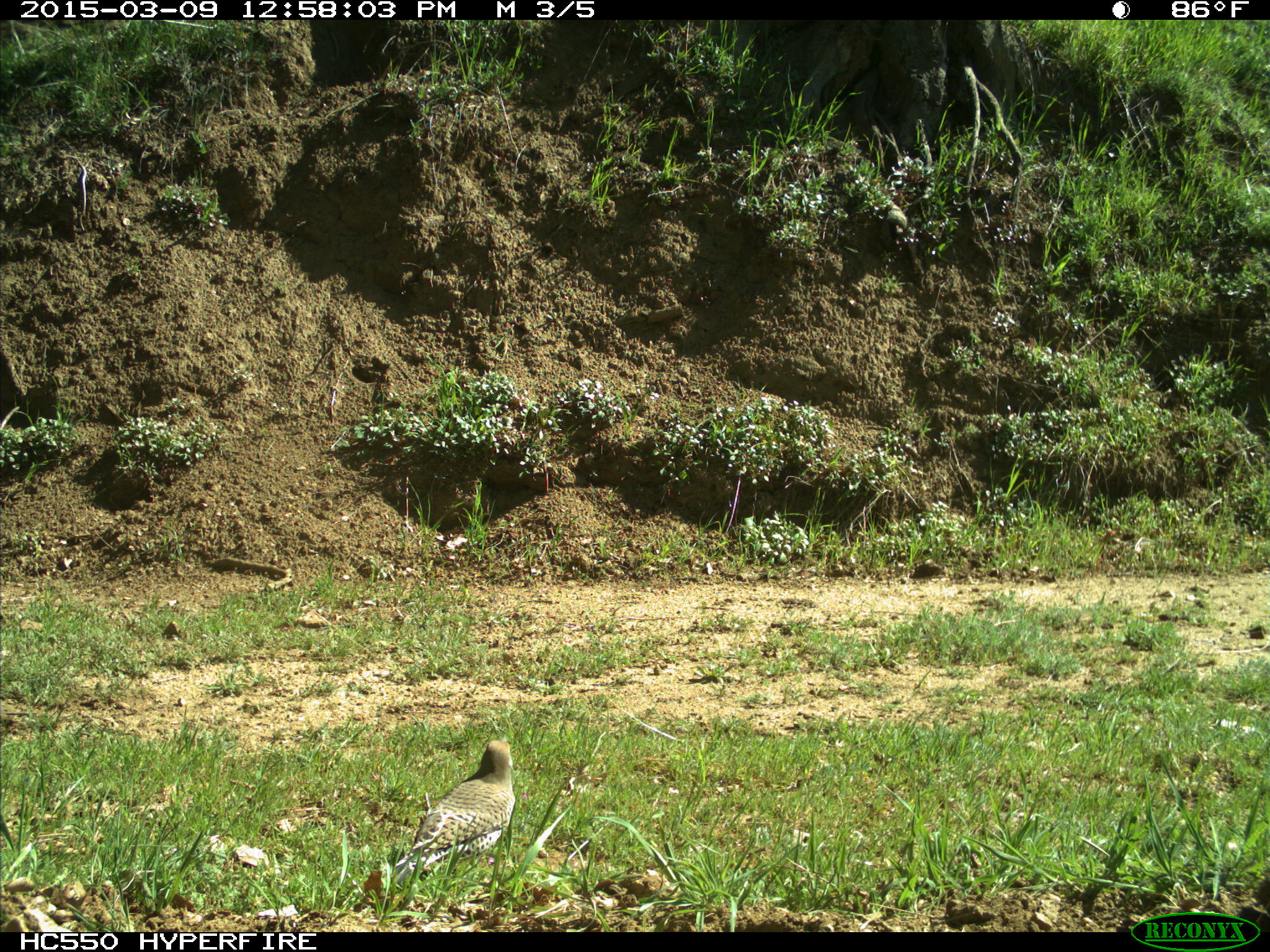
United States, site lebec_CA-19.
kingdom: Animalia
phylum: Chordata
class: Aves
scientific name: Aves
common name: birds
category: unidentified bird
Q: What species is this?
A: Unidentified bird (birds) (Aves).